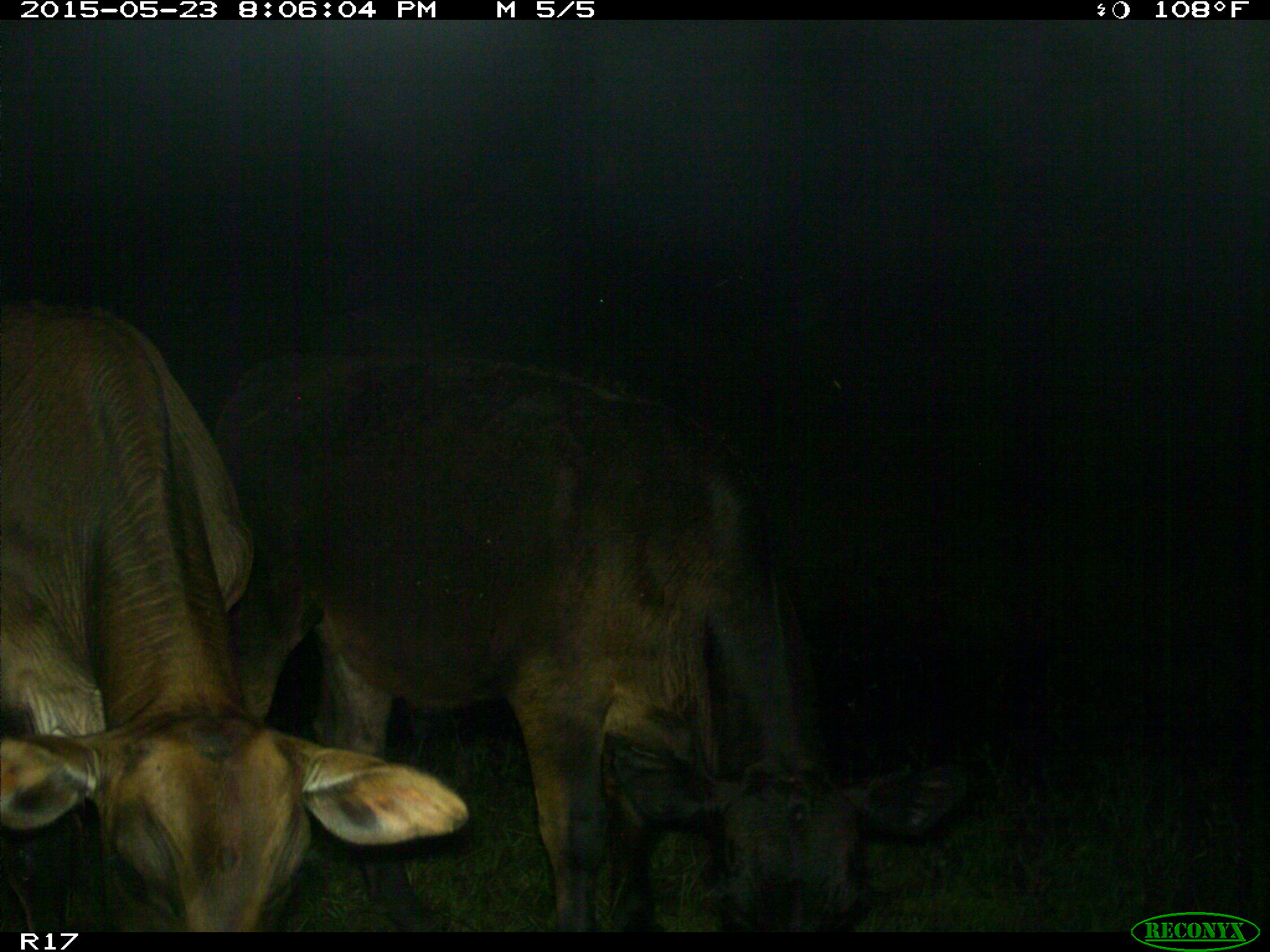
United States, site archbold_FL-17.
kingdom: Animalia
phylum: Chordata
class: Mammalia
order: Artiodactyla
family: Bovidae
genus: Bos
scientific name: Bos taurus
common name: domestic cow